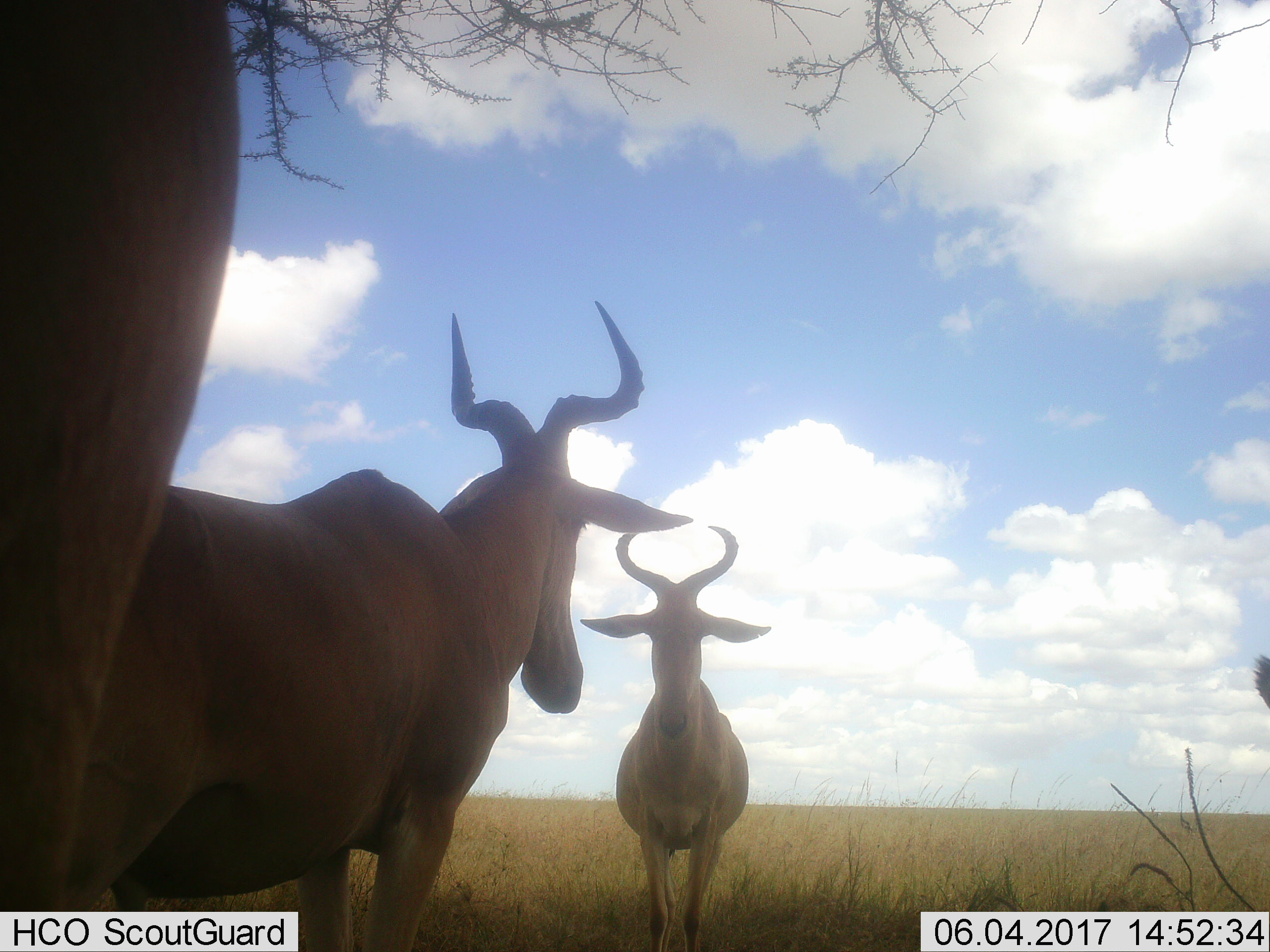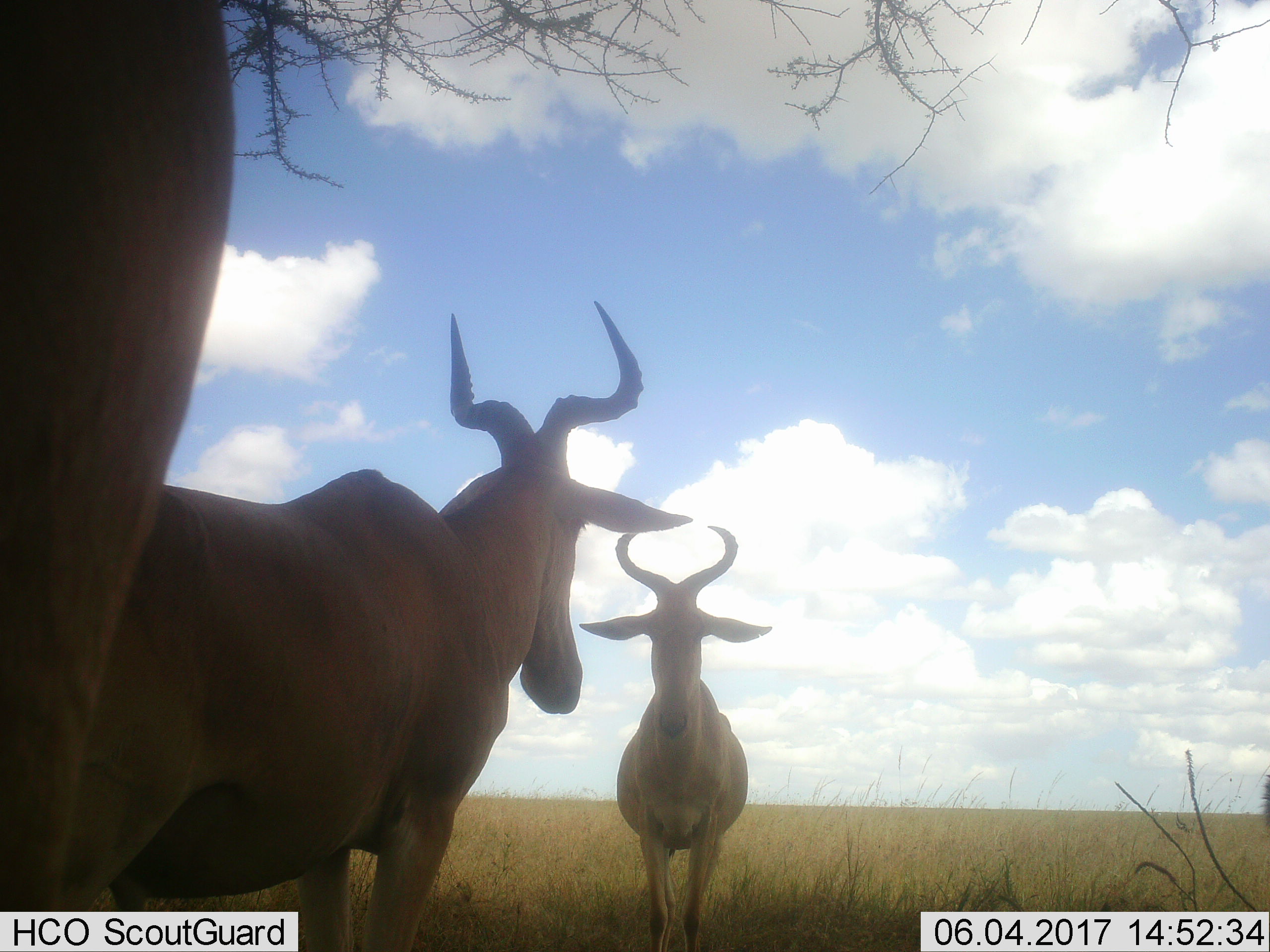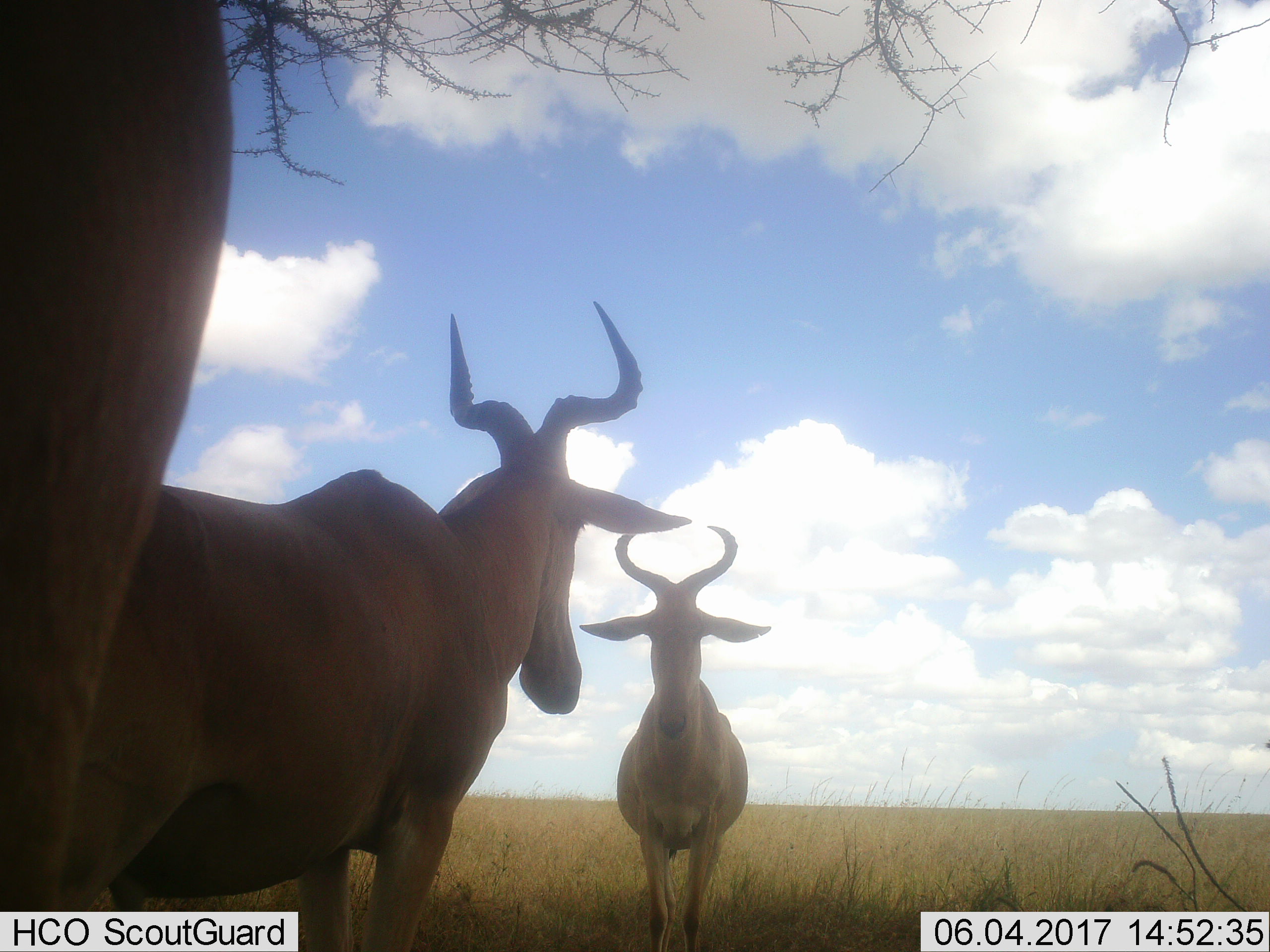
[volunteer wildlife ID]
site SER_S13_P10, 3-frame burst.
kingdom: Animalia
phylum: Chordata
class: Mammalia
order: Artiodactyla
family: Bovidae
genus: Alcelaphus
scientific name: Alcelaphus buselaphus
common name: hartebeest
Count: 4.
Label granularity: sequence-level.